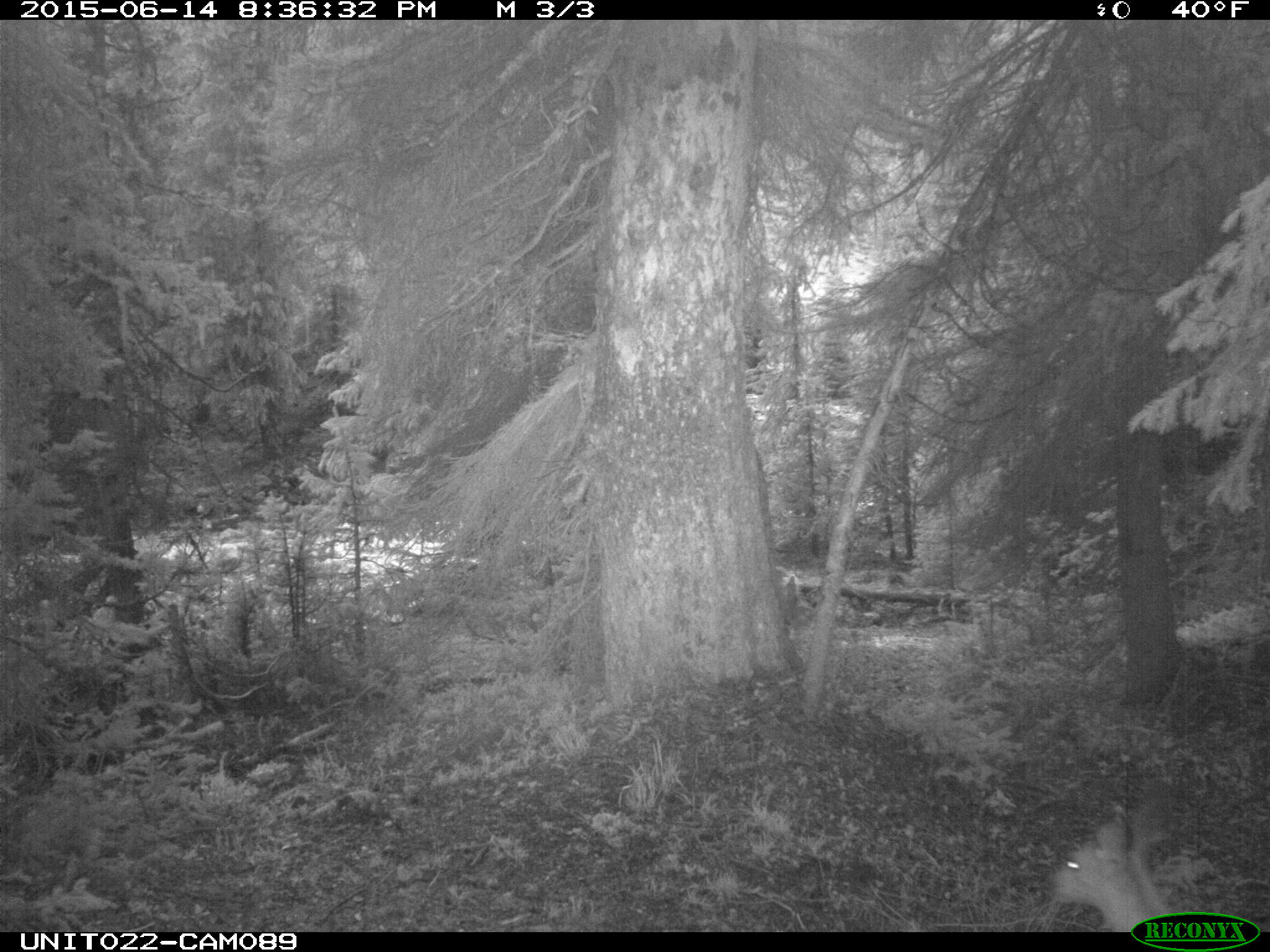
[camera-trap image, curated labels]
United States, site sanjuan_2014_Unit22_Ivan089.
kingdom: Animalia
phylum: Chordata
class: Mammalia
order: Artiodactyla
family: Cervidae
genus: Odocoileus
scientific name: Odocoileus hemionus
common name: mule deer